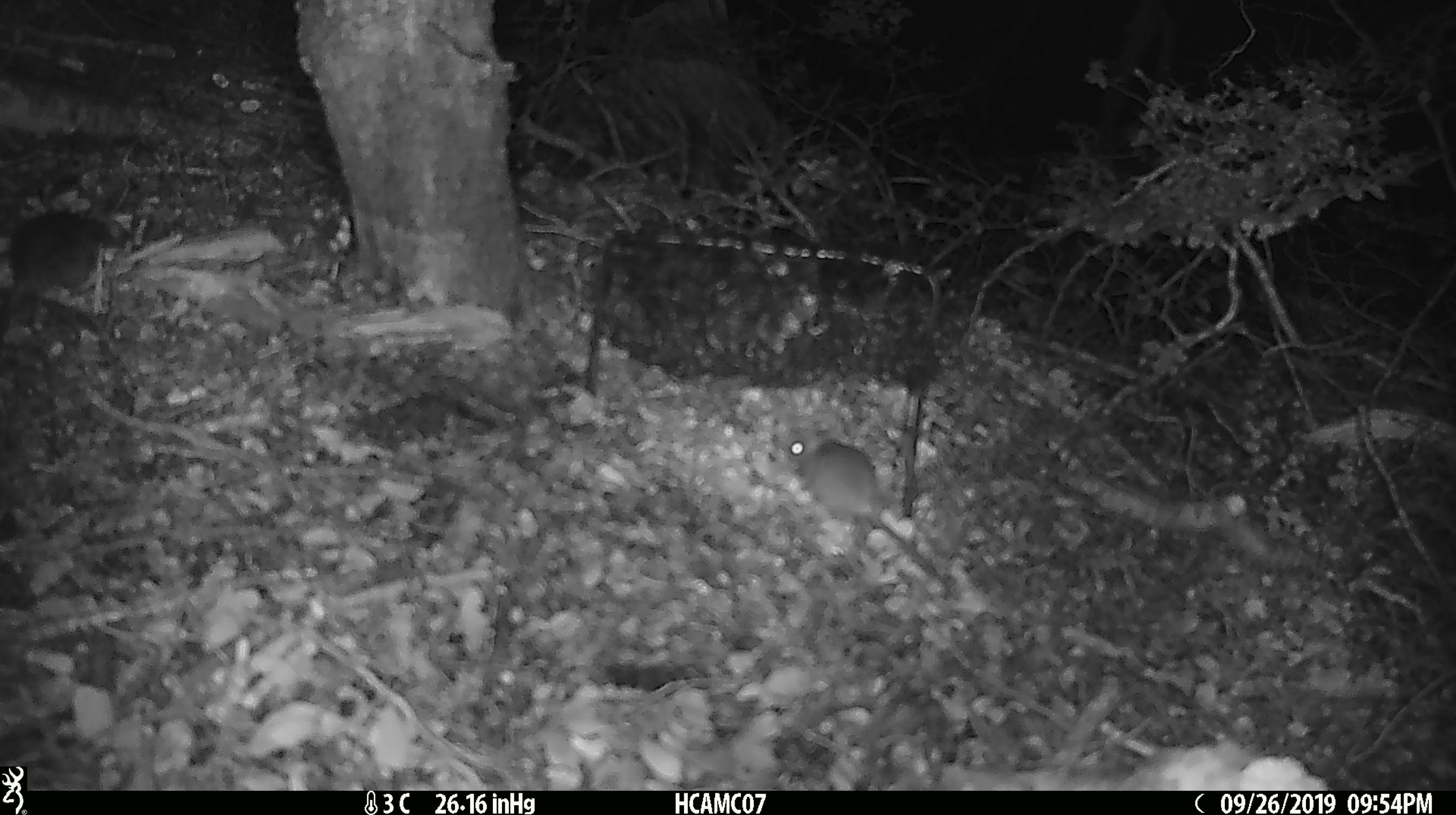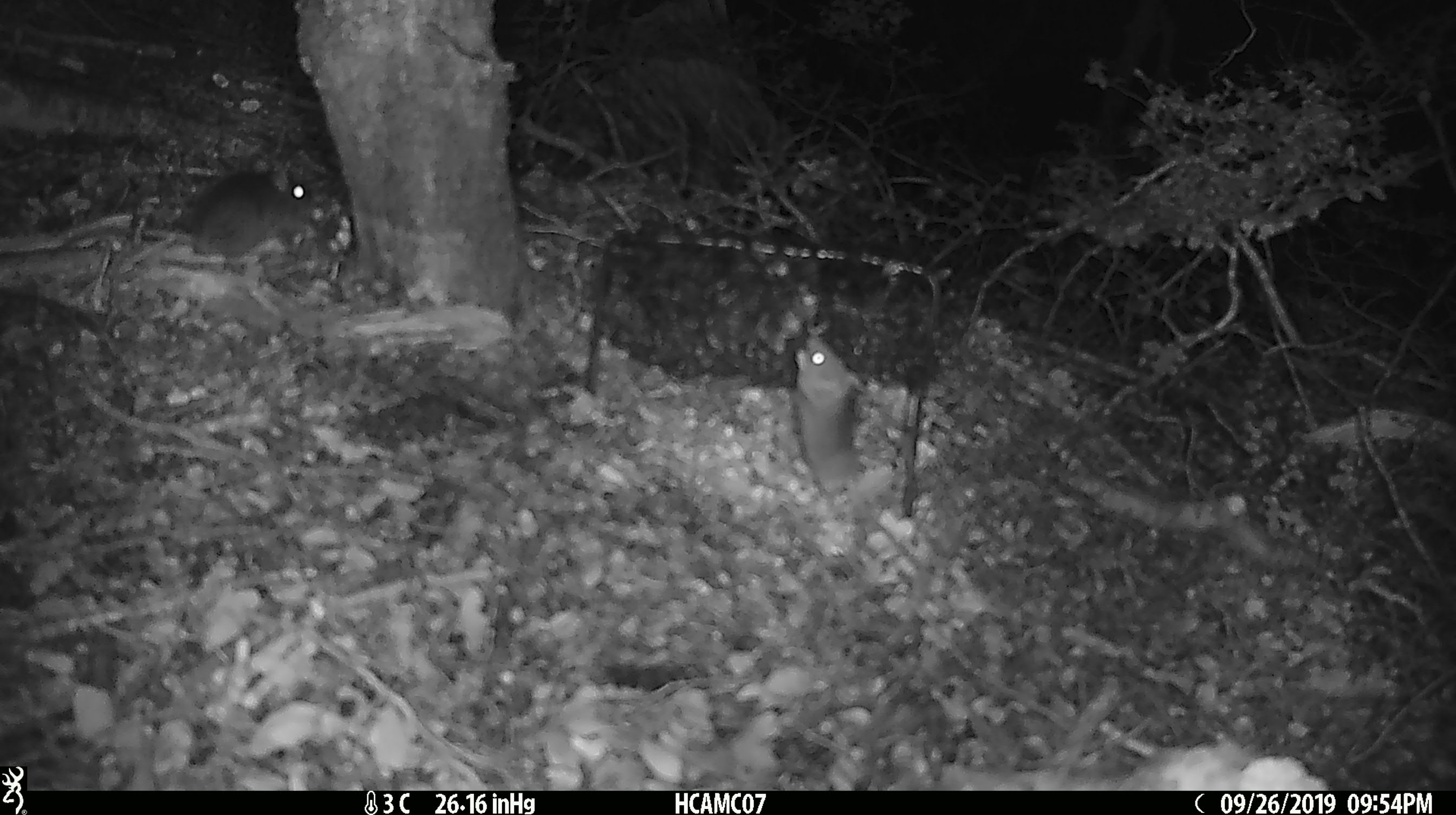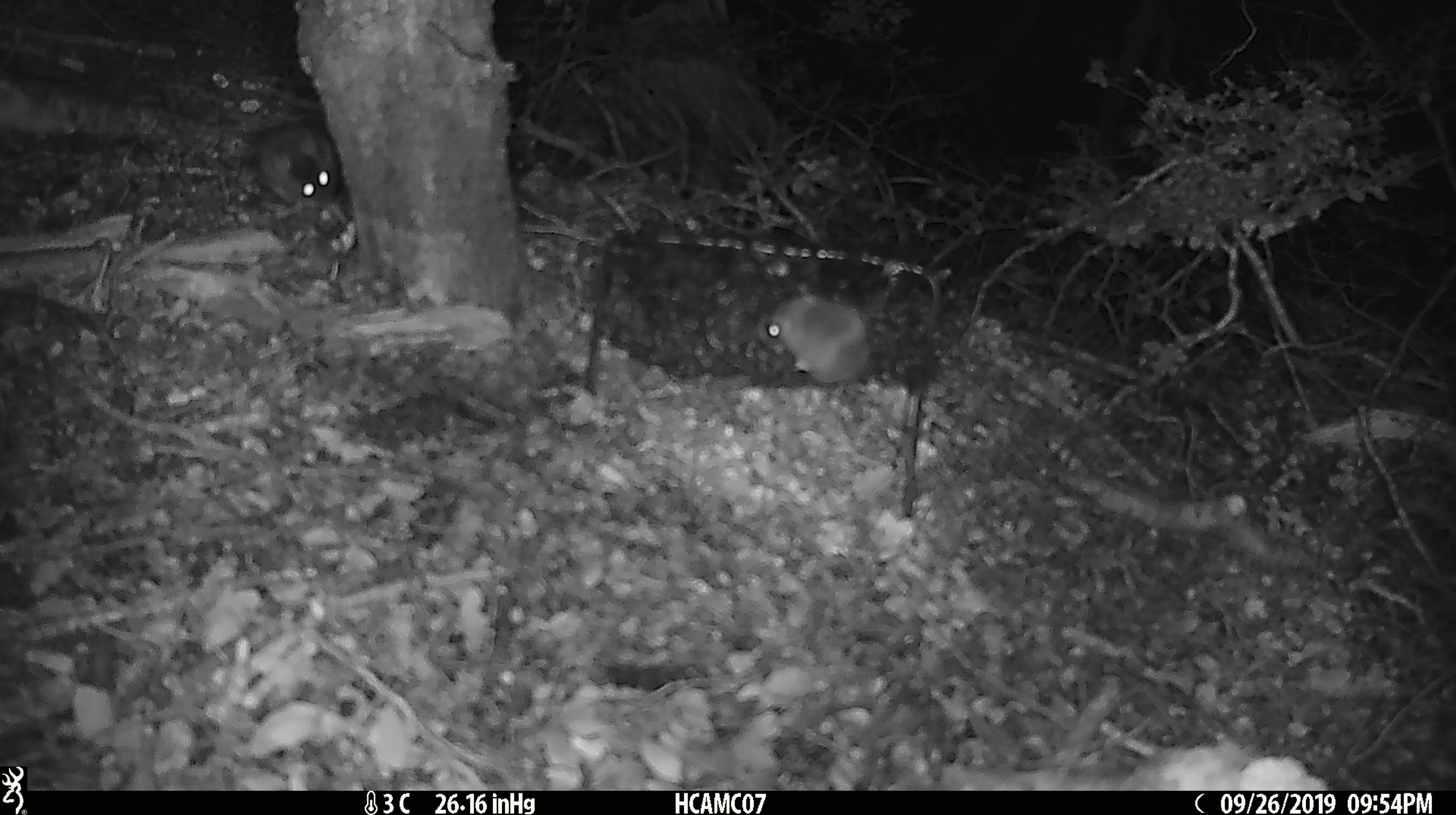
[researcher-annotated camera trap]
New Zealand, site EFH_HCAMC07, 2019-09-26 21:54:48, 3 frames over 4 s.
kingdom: Animalia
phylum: Chordata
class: Mammalia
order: Rodentia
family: Muridae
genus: Mus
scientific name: Mus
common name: mouse